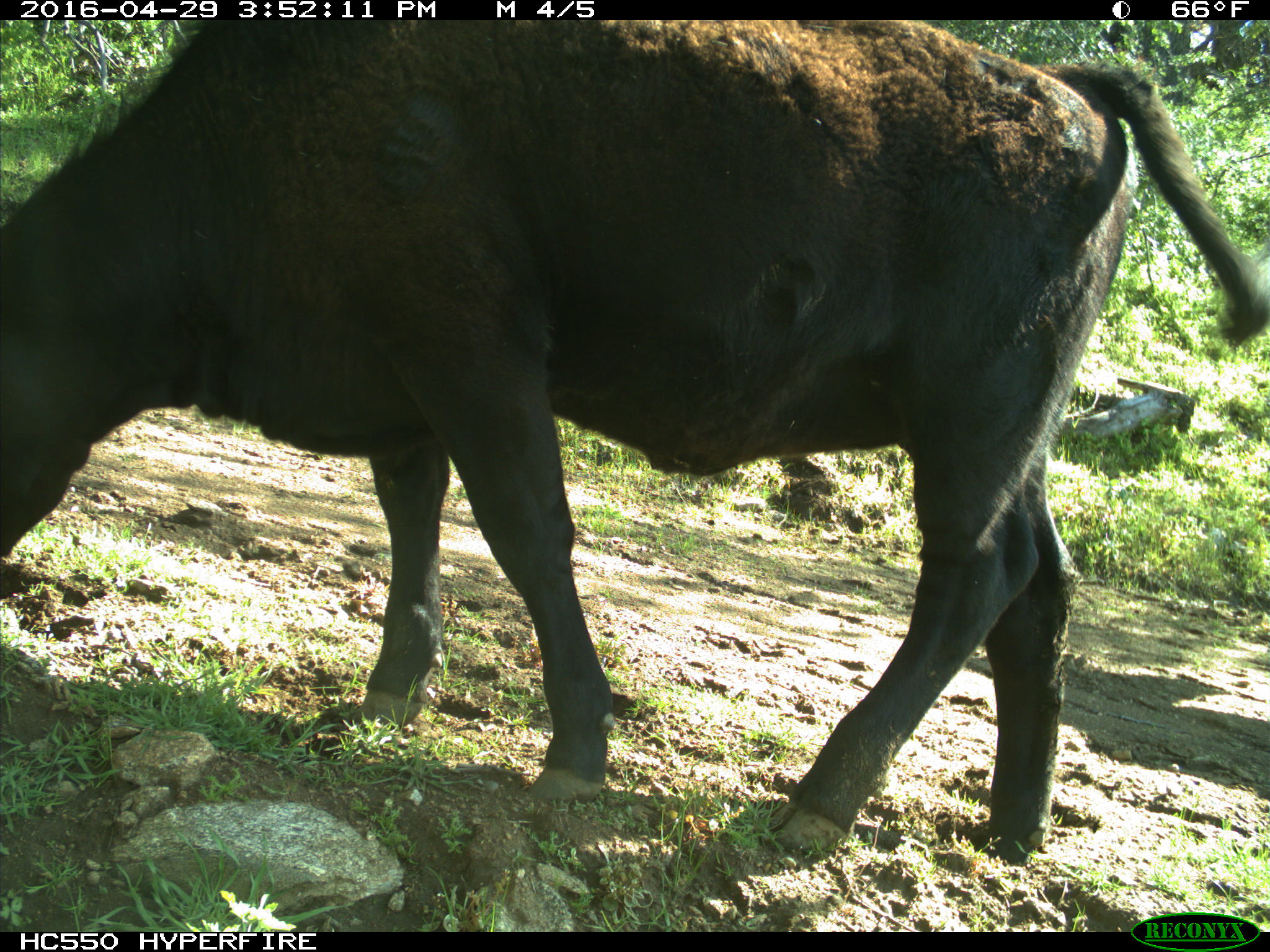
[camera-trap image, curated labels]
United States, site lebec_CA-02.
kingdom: Animalia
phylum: Chordata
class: Mammalia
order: Artiodactyla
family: Bovidae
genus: Bos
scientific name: Bos taurus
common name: domestic cow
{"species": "Bos taurus (domestic cow)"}